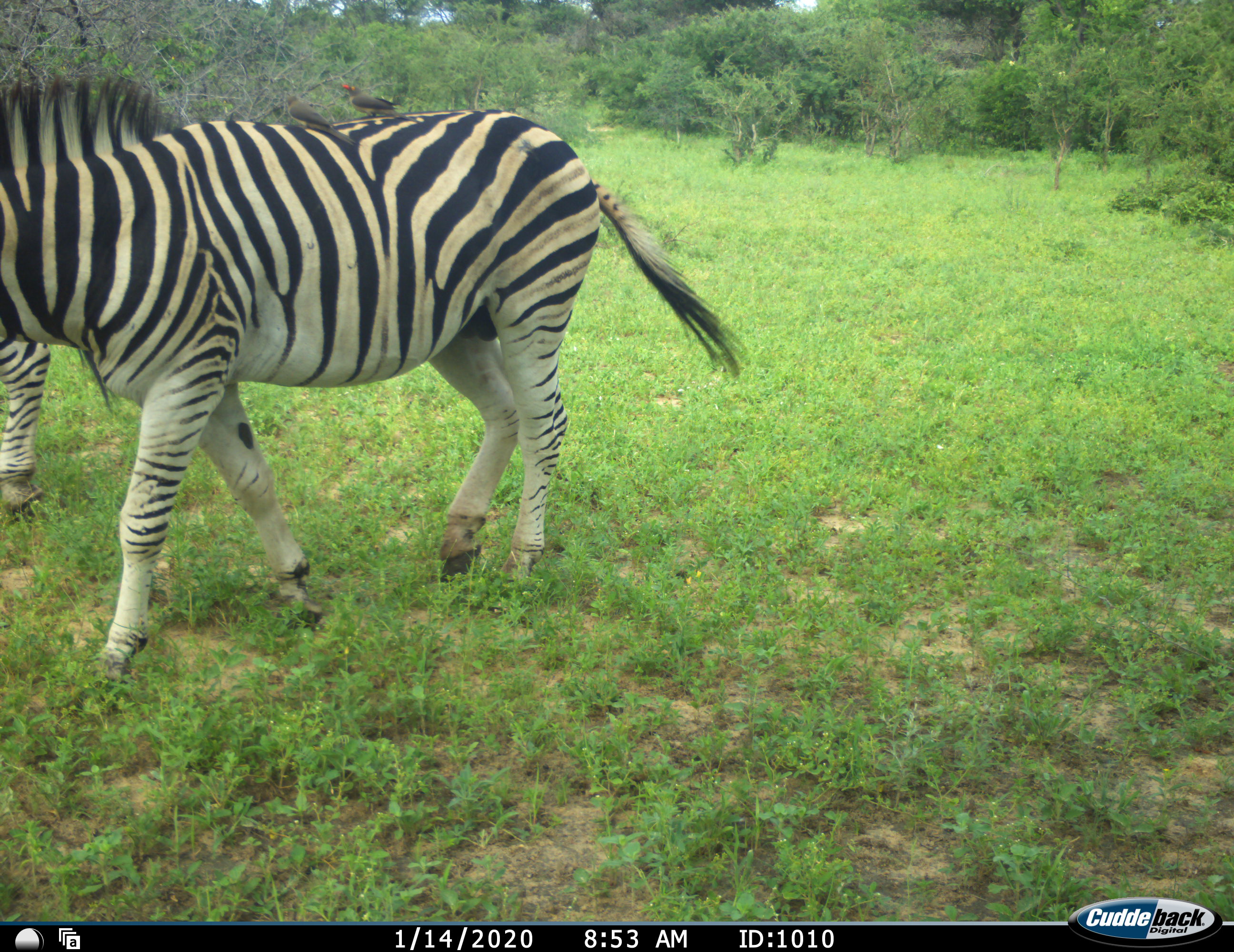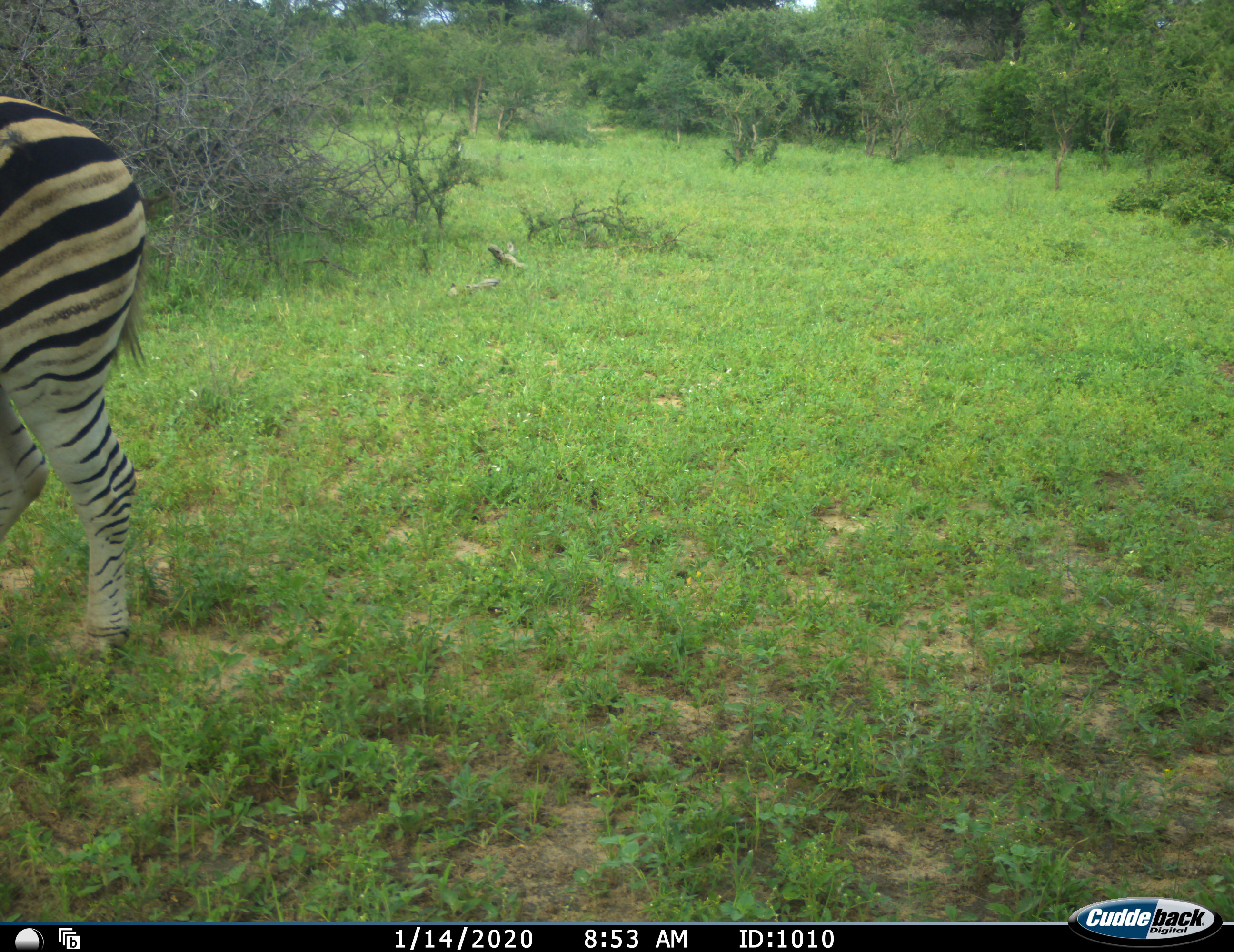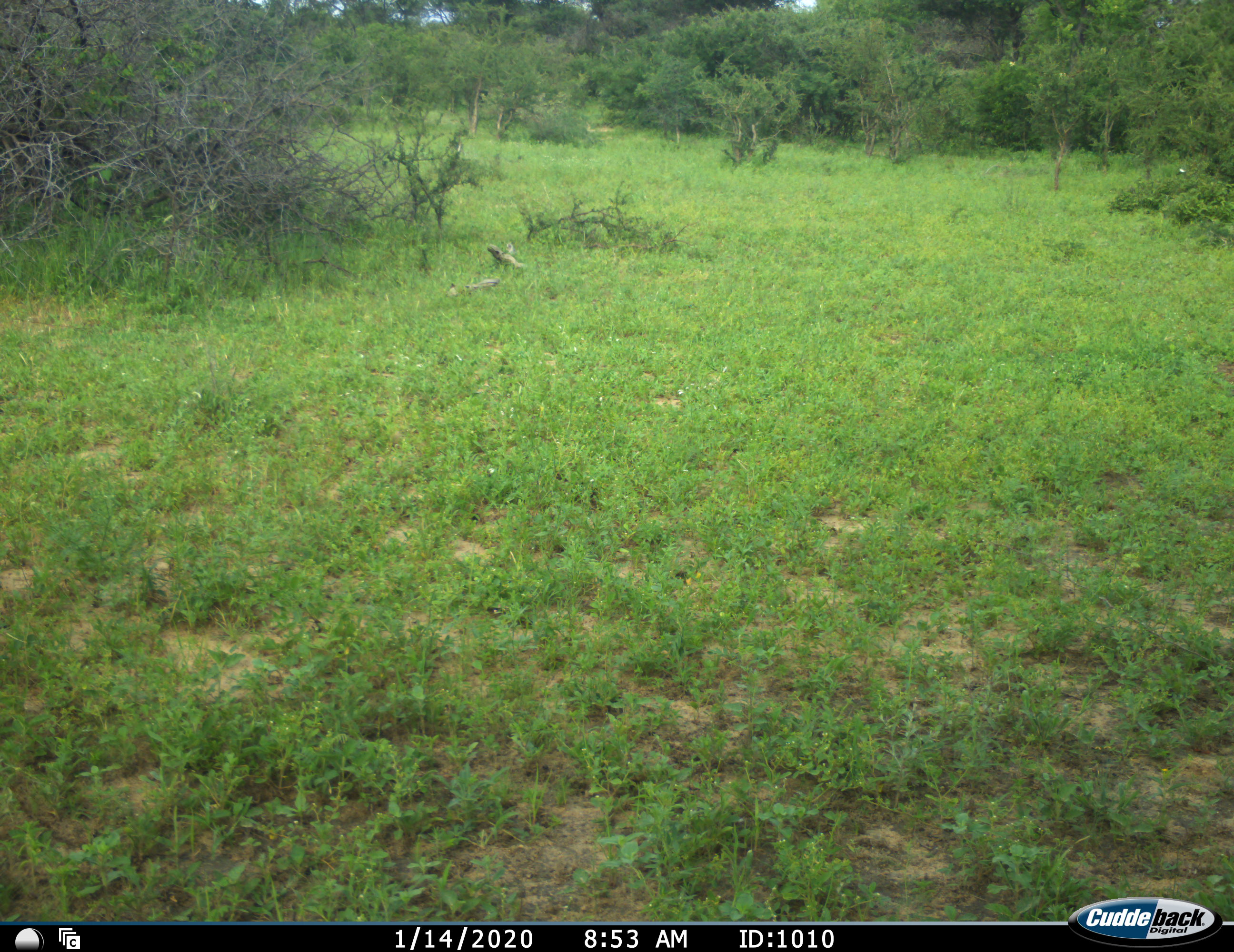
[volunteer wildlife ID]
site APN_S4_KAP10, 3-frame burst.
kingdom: Animalia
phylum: Chordata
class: Mammalia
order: Perissodactyla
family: Equidae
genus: Equus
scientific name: Equus quagga burchellii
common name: burchell's zebra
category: zebraburchells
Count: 2.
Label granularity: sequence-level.